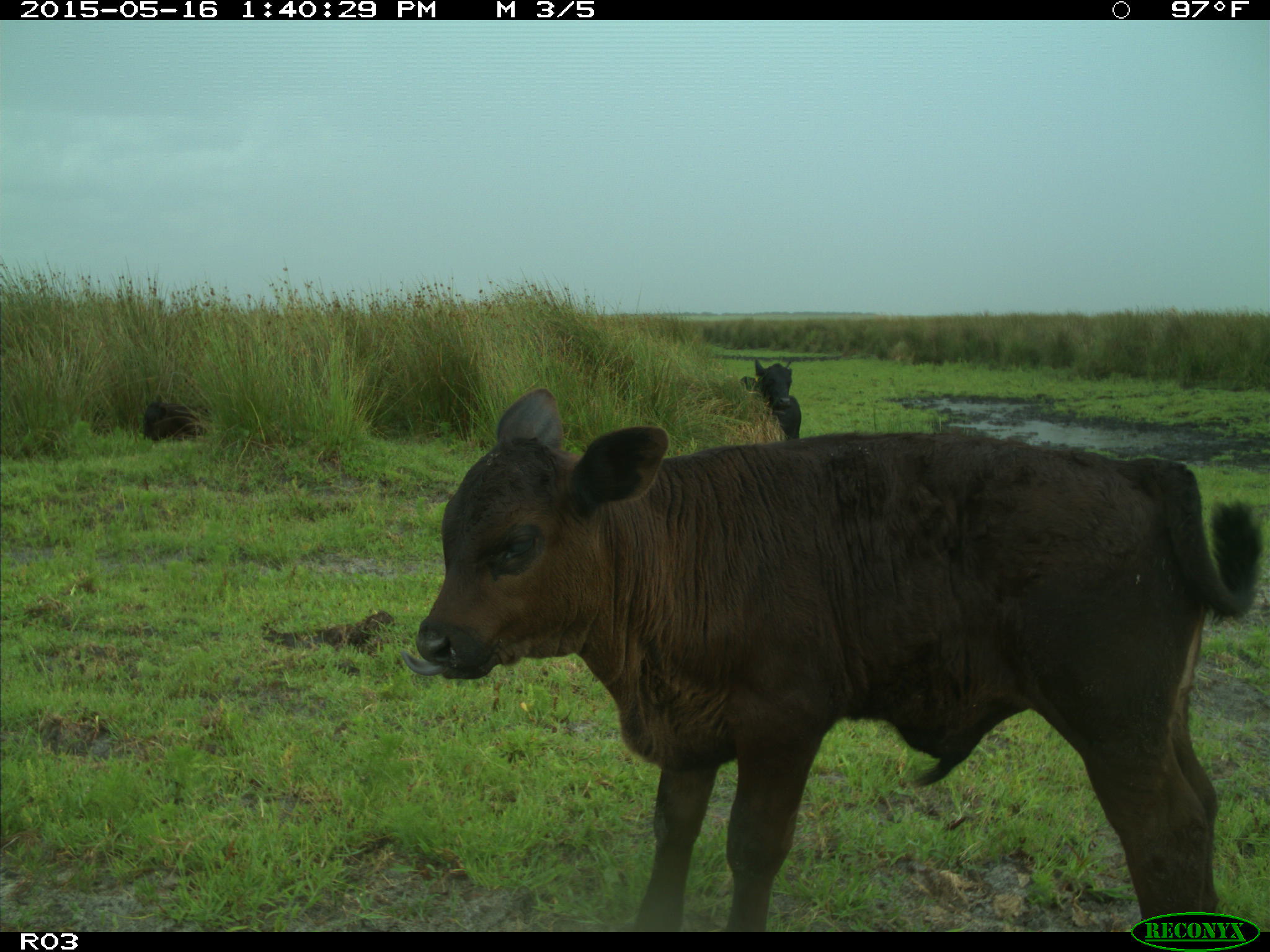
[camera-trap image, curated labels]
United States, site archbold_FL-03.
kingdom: Animalia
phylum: Chordata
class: Mammalia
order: Artiodactyla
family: Bovidae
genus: Bos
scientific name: Bos taurus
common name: domestic cow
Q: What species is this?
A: Bos taurus (domestic cow).